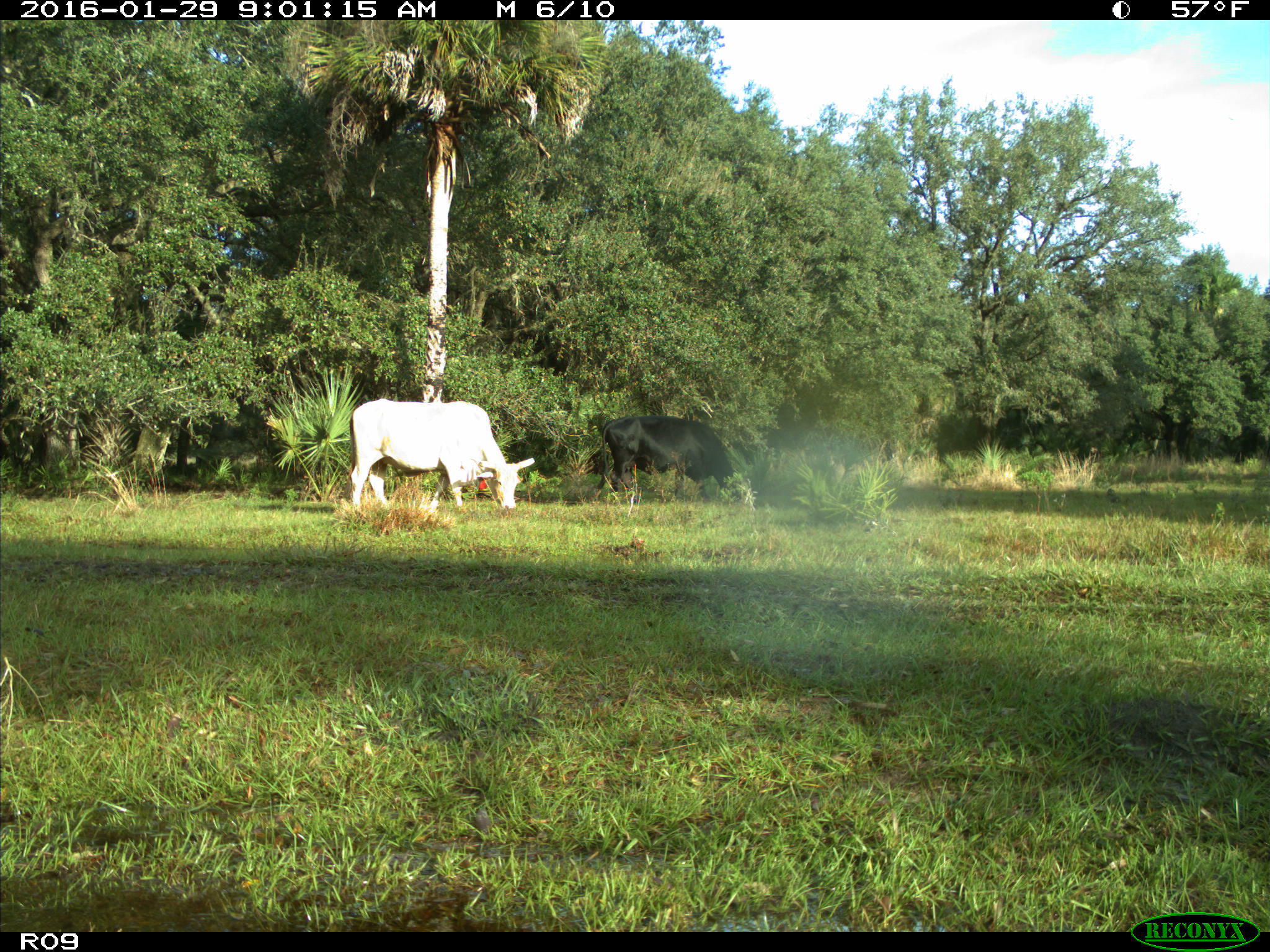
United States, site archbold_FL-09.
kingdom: Animalia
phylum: Chordata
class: Mammalia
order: Artiodactyla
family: Bovidae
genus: Bos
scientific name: Bos taurus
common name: domestic cow